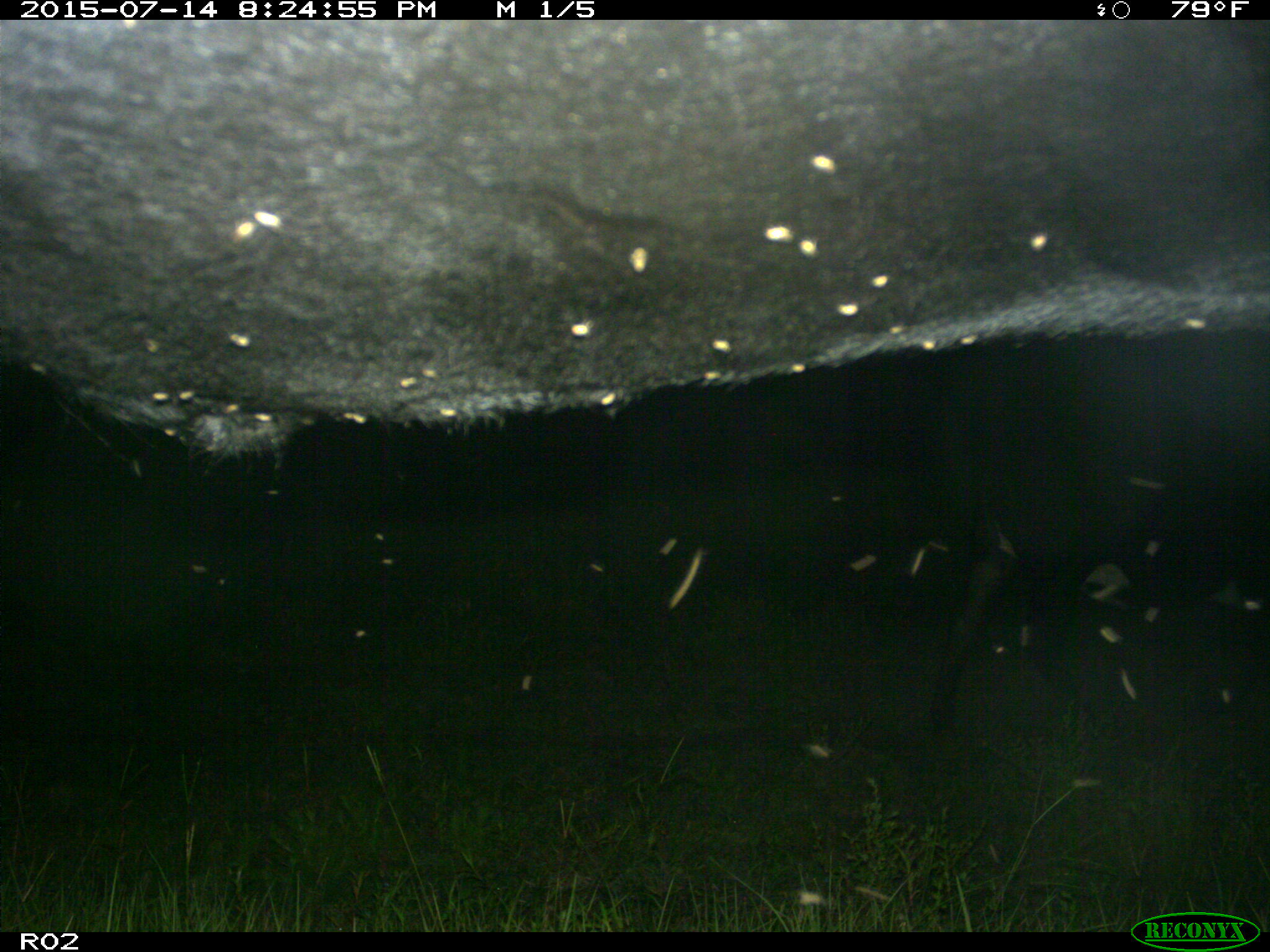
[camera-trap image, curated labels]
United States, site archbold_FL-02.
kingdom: Animalia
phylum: Chordata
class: Mammalia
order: Artiodactyla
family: Bovidae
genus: Bos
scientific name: Bos taurus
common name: domestic cow